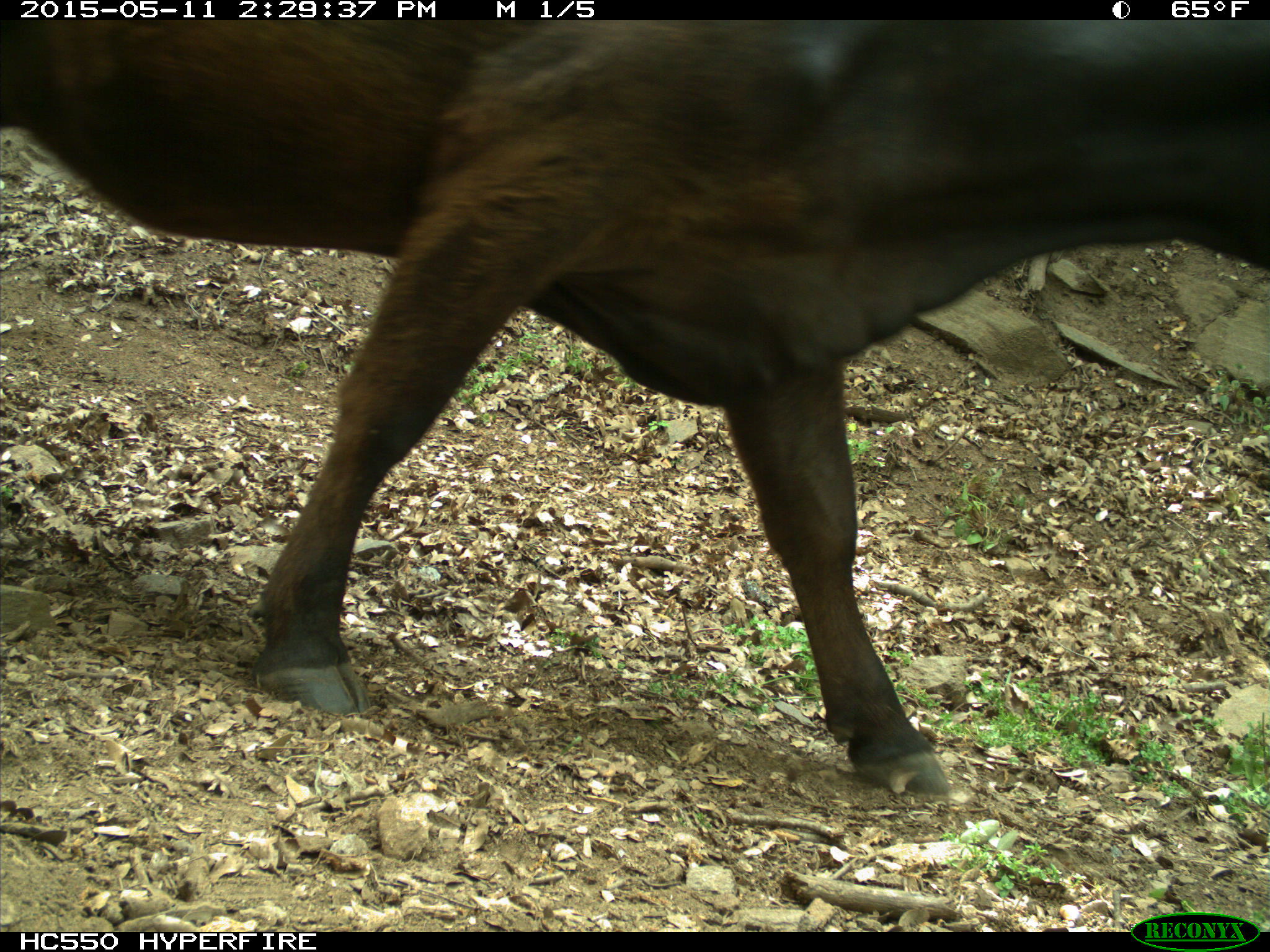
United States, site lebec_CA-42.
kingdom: Animalia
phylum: Chordata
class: Mammalia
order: Artiodactyla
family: Bovidae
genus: Bos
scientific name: Bos taurus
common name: domestic cow